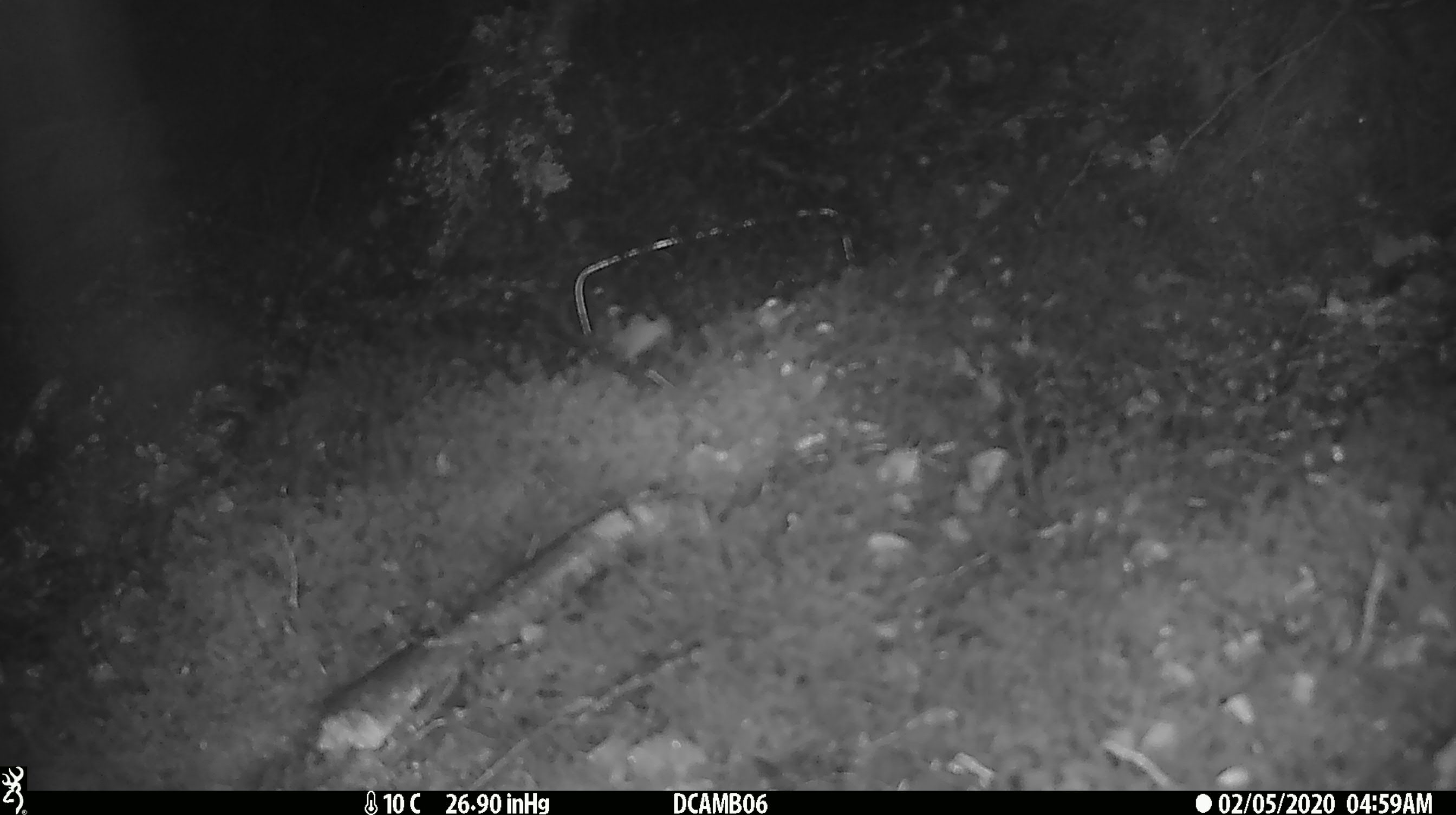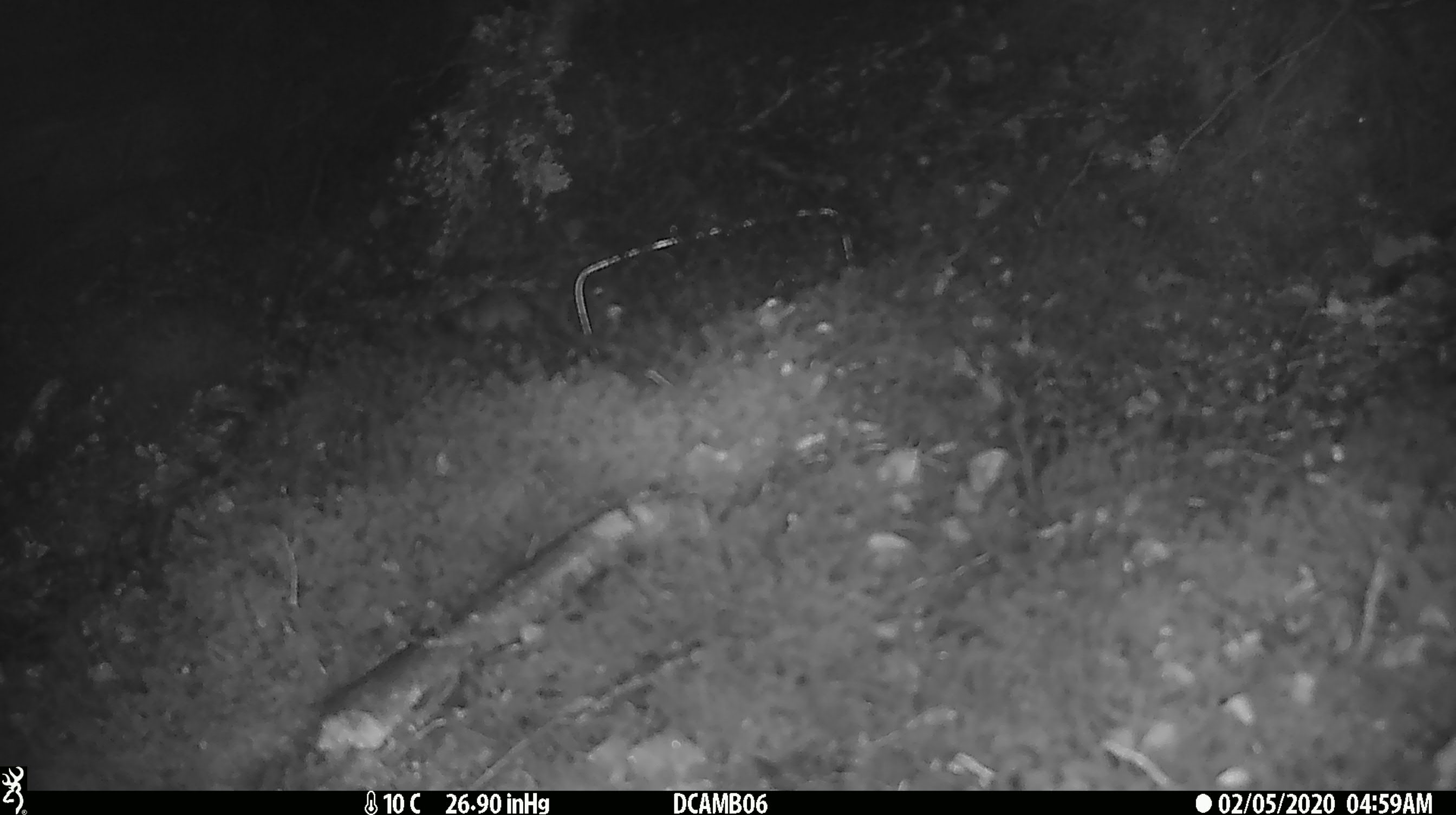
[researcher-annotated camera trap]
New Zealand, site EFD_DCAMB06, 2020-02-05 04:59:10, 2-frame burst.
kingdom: Animalia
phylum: Chordata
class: Mammalia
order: Rodentia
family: Muridae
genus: Mus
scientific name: Mus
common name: mouse